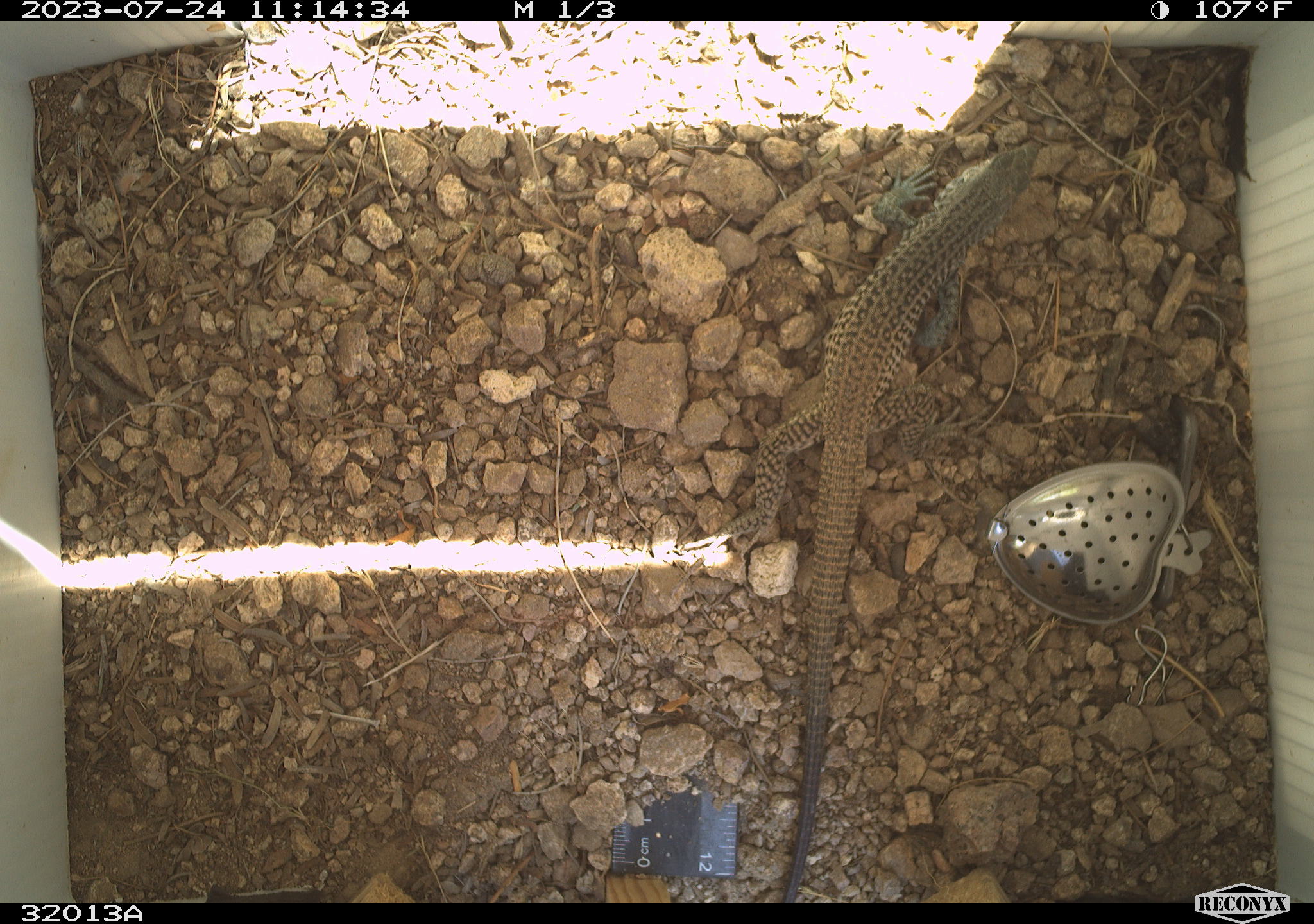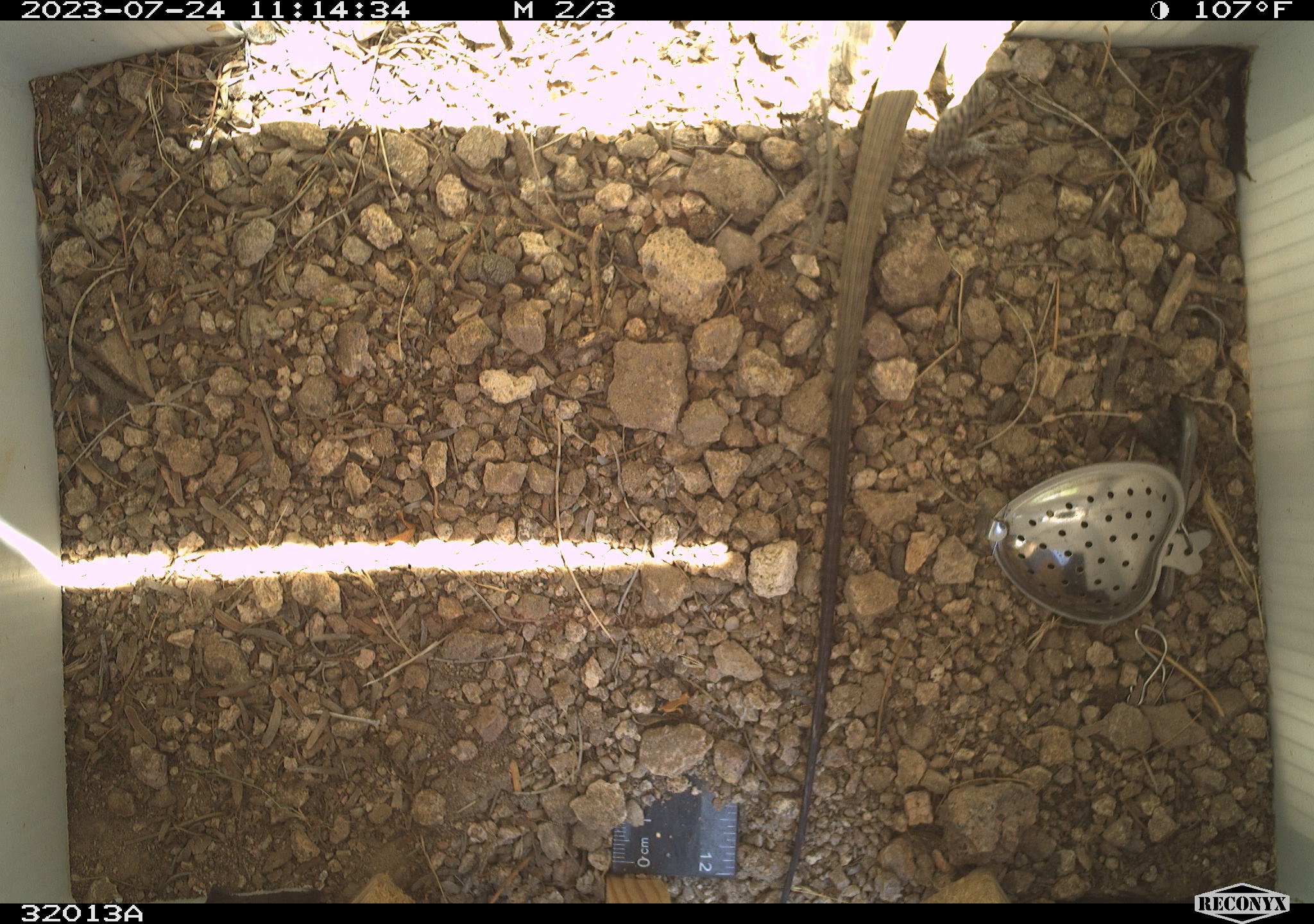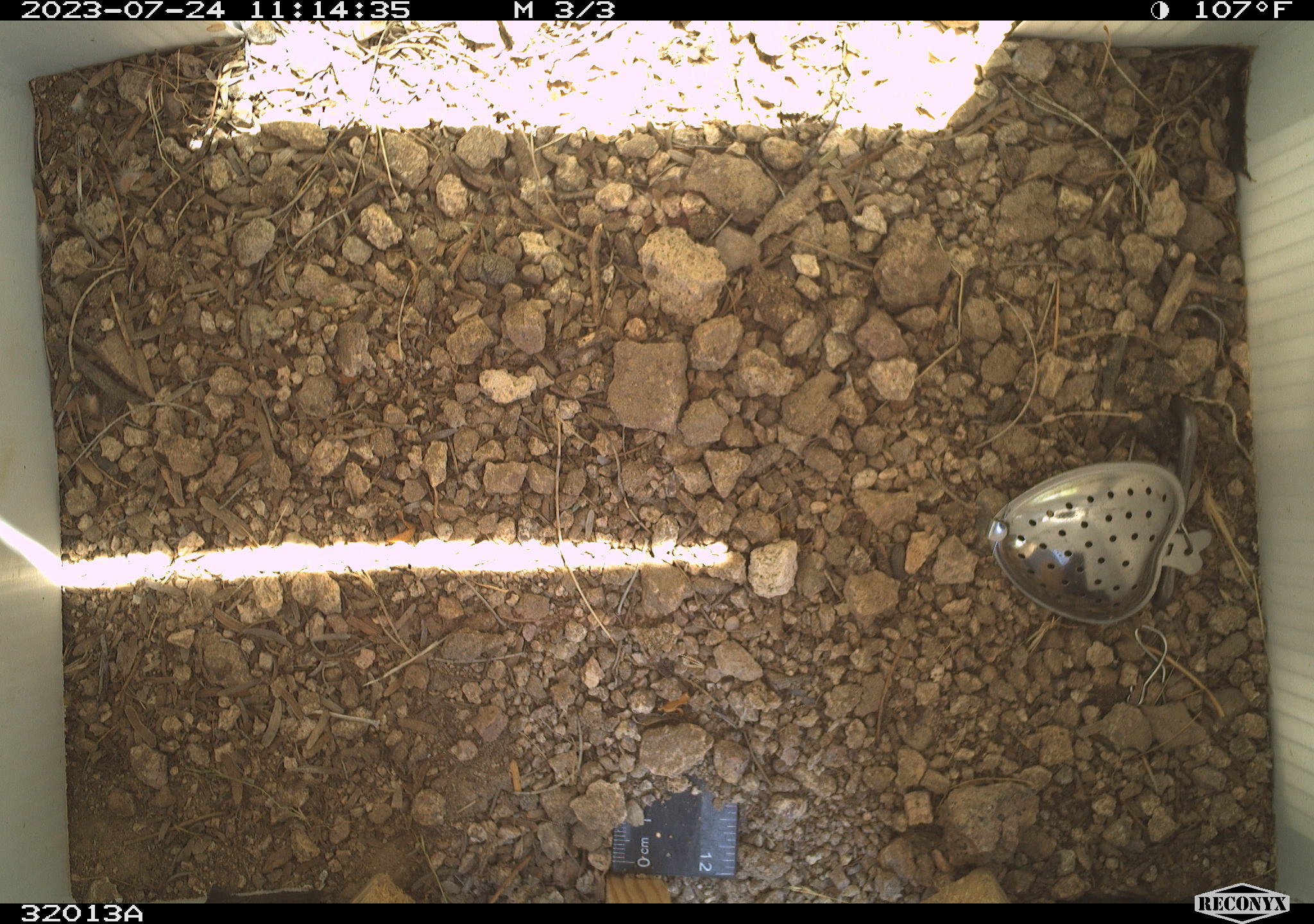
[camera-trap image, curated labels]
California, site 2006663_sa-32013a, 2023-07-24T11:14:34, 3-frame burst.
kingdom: Animalia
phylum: Chordata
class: Reptilia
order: Squamata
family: Teiidae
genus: Aspidoscelis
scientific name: Aspidoscelis tigris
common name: western whiptail